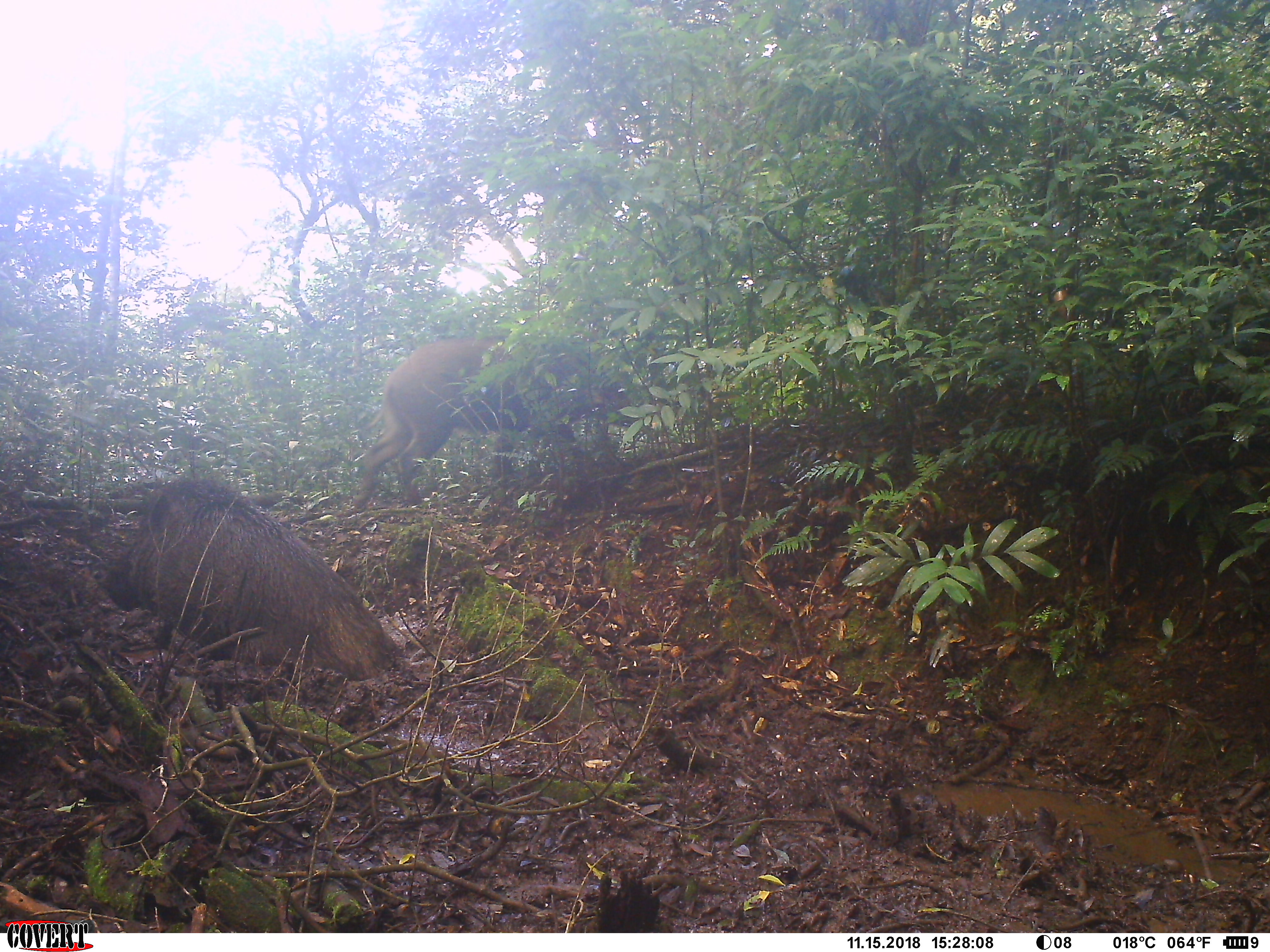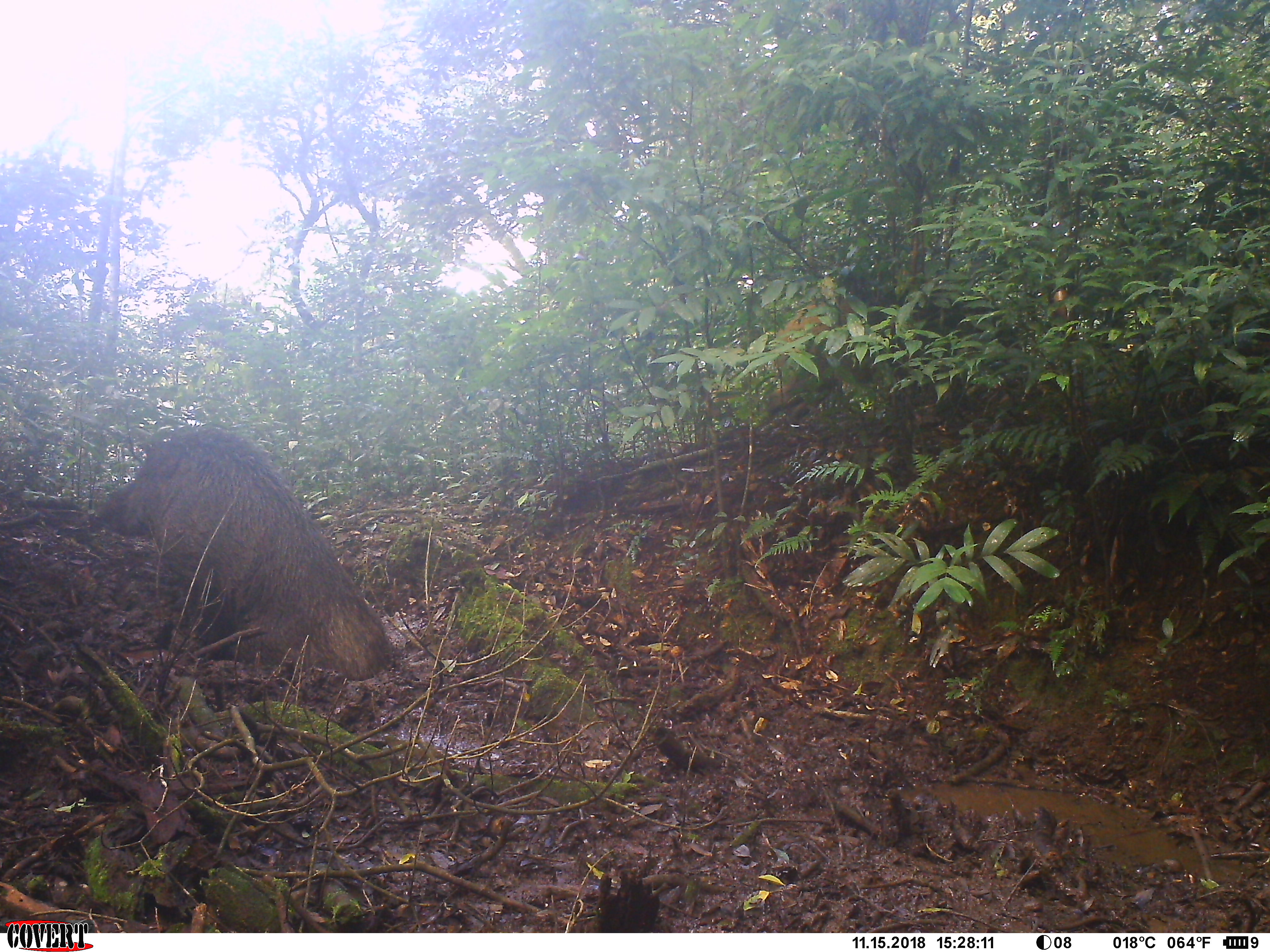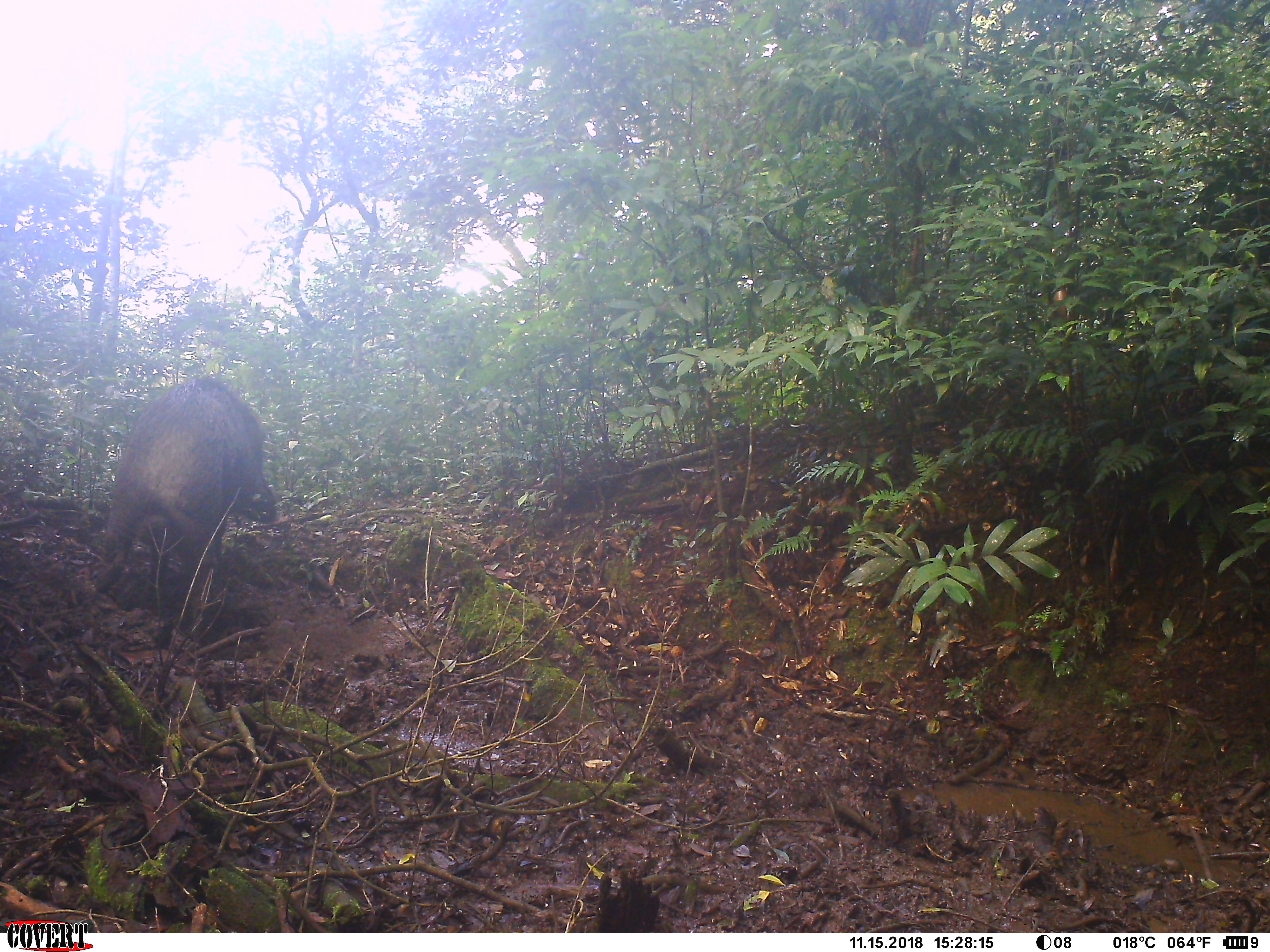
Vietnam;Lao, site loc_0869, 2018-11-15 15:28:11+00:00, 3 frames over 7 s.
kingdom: Animalia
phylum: Chordata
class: Mammalia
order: Artiodactyla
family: Suidae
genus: Sus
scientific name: Sus scrofa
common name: eurasian wild pig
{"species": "eurasian wild pig (Sus scrofa)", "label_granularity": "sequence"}